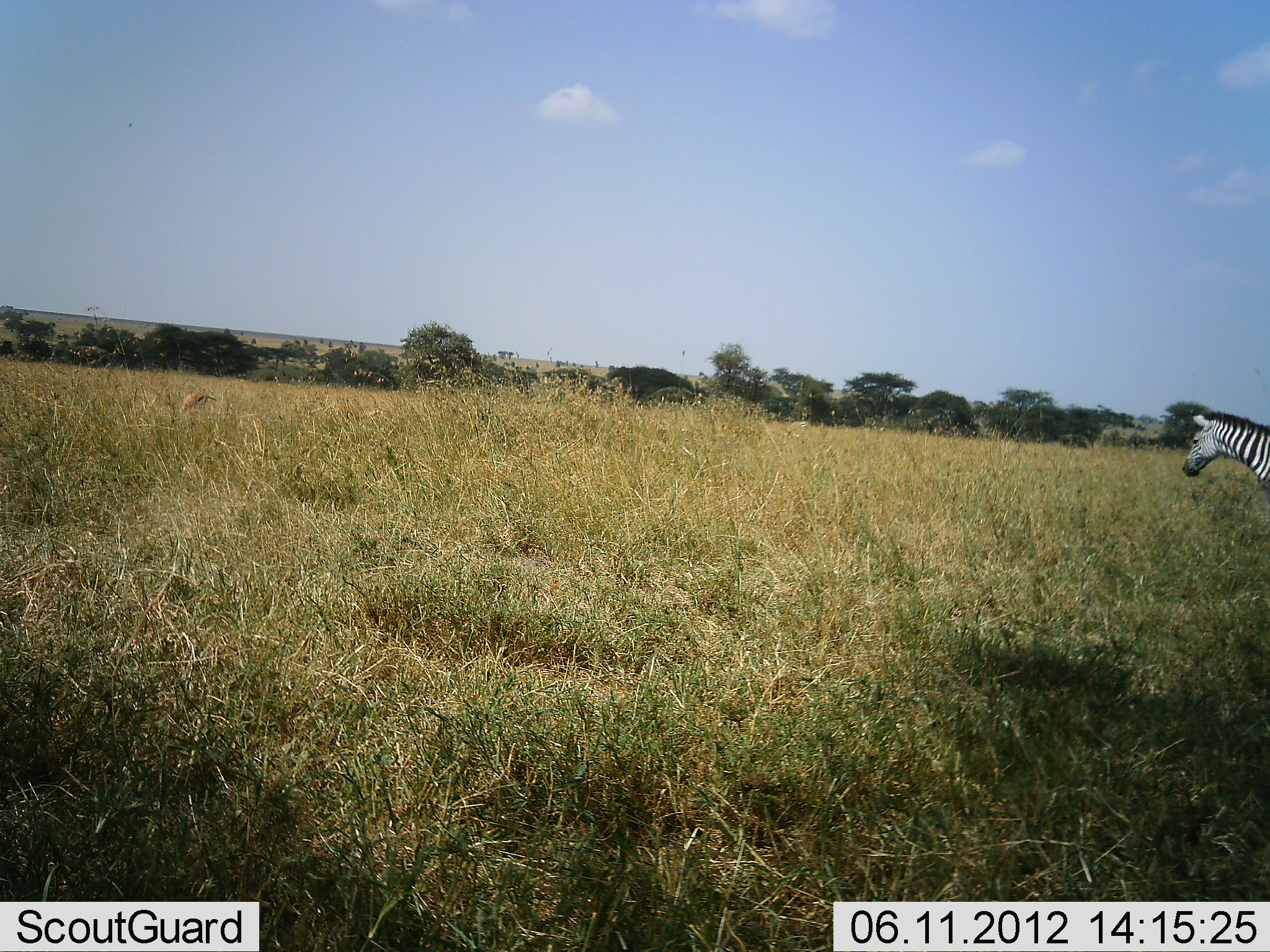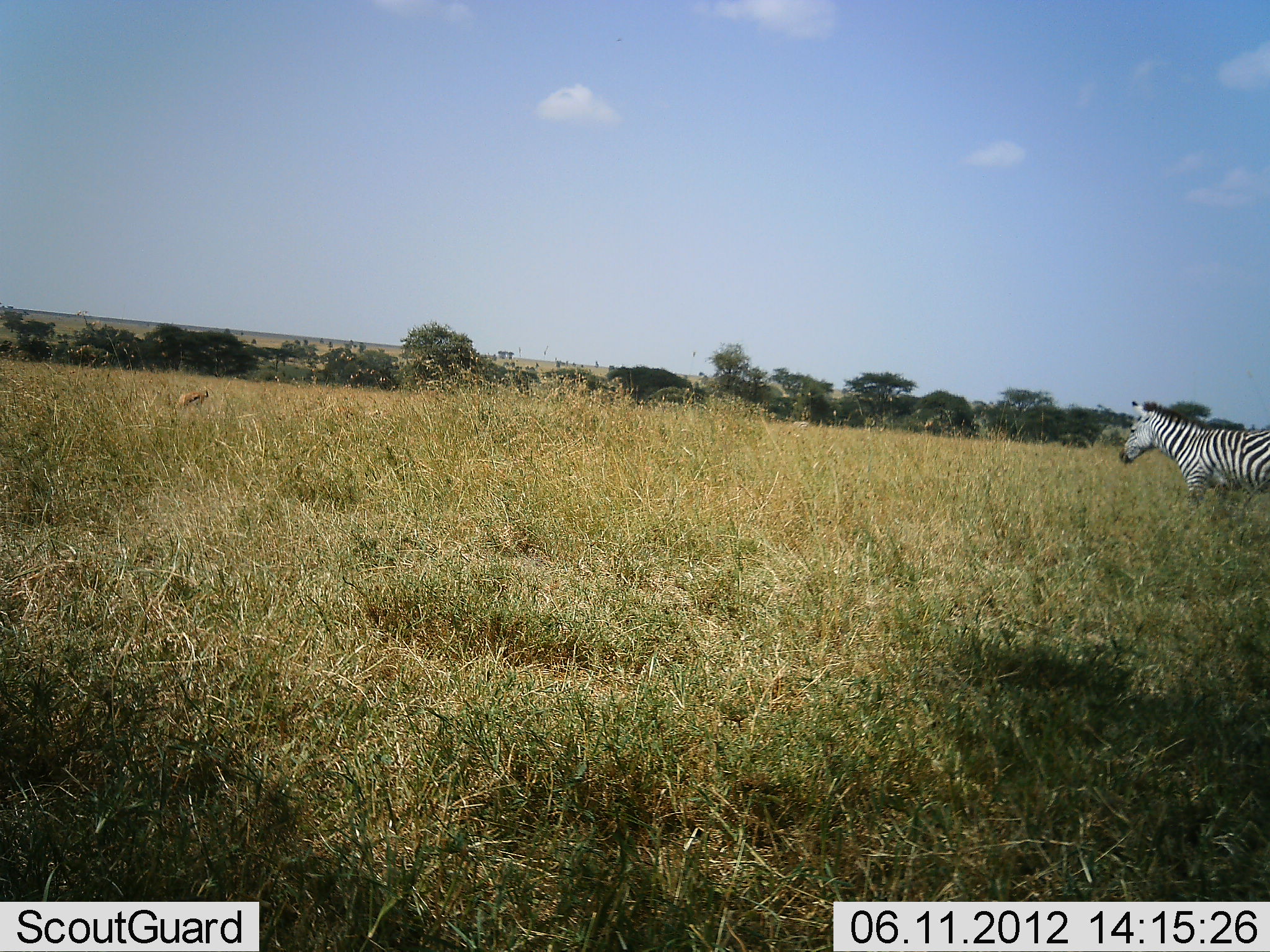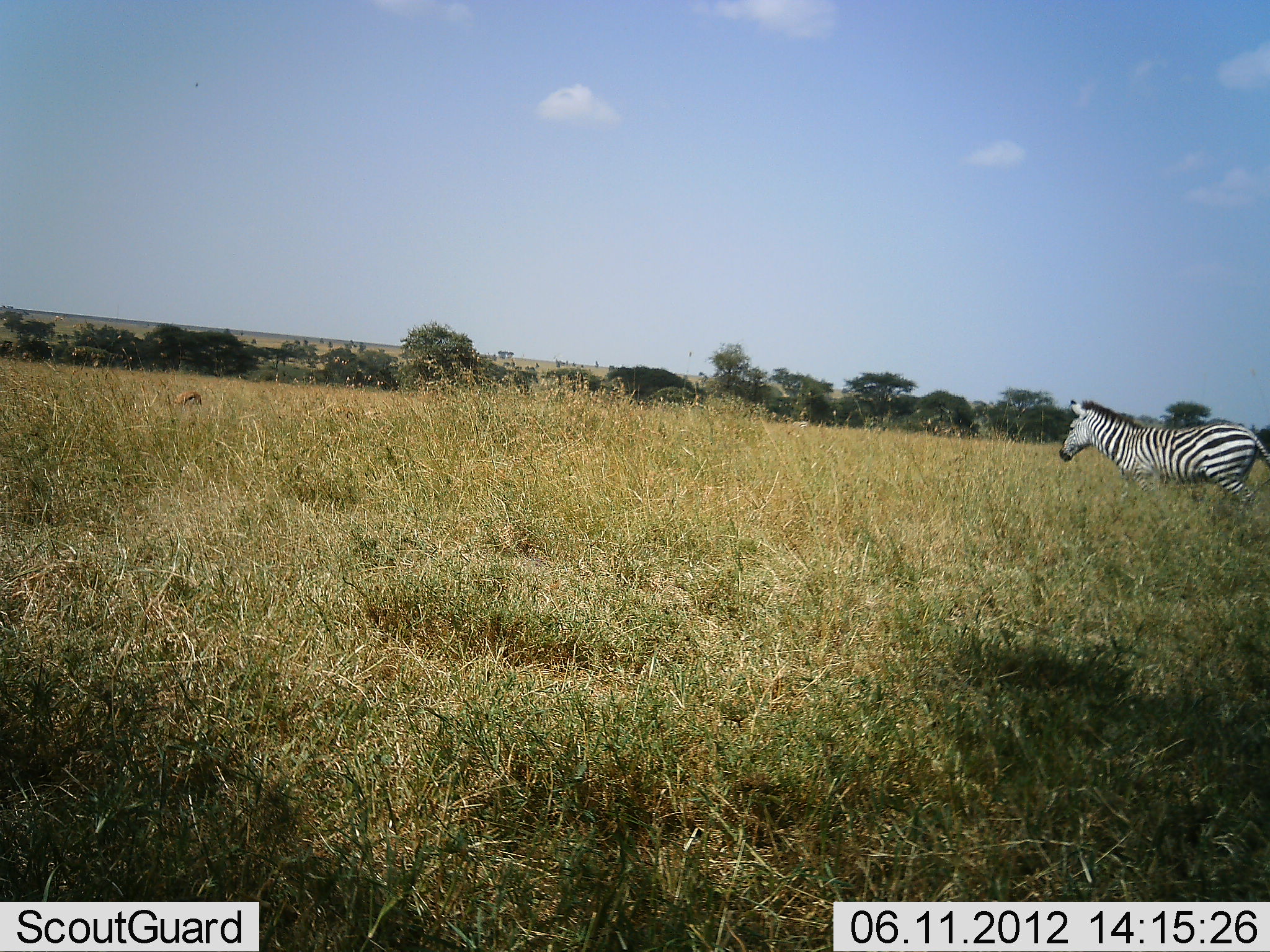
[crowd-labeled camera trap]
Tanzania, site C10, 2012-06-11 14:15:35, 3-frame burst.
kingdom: Animalia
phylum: Chordata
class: Mammalia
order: Perissodactyla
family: Equidae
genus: Equus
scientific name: Equus quagga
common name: plains zebra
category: zebra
Zebra (plains zebra) (Equus quagga), count 1. Behavior (volunteer vote fractions): standing 17%, resting 0%, moving 83%, interacting 0%. Young present (vote fraction): 0%. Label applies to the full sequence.